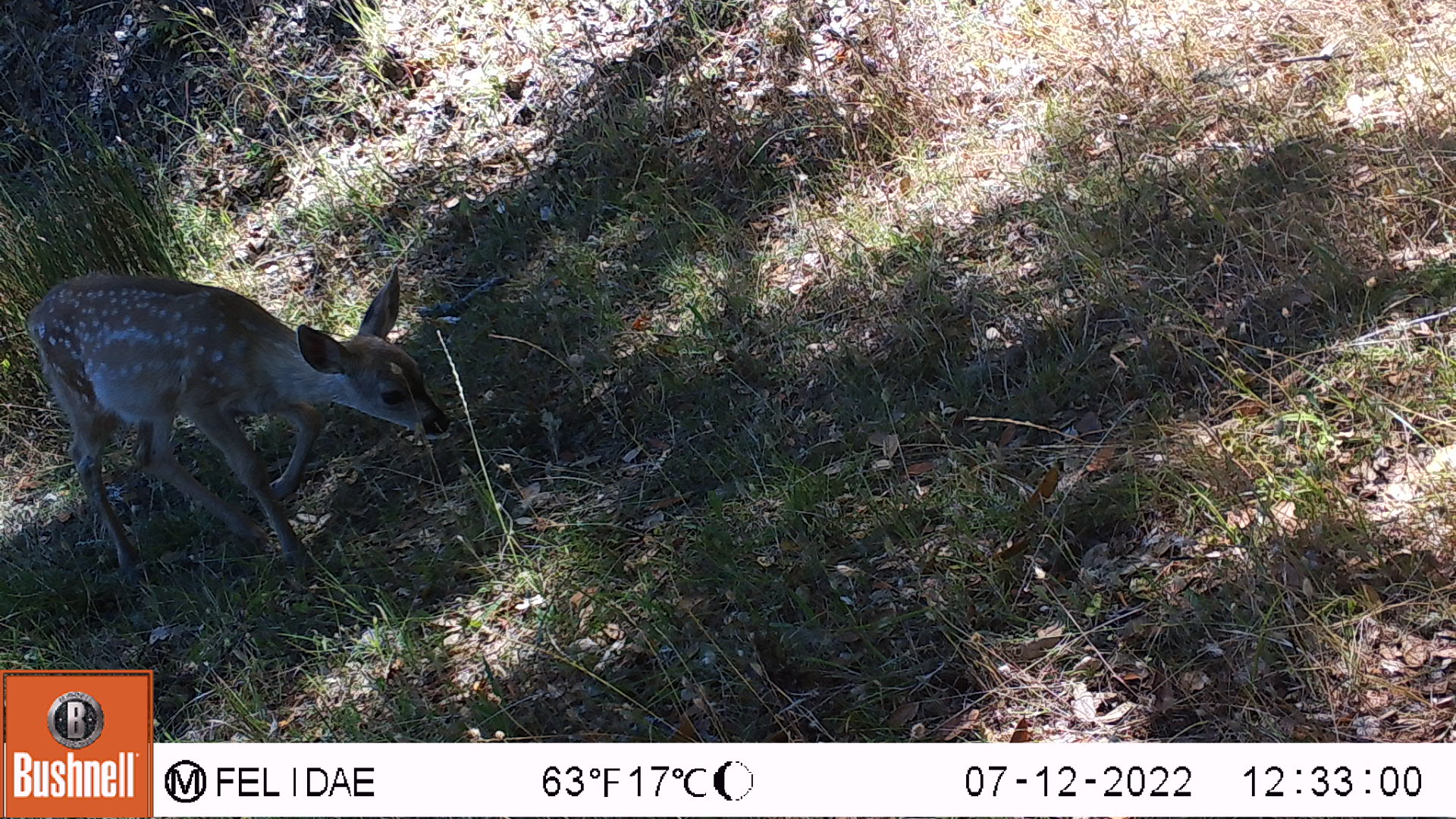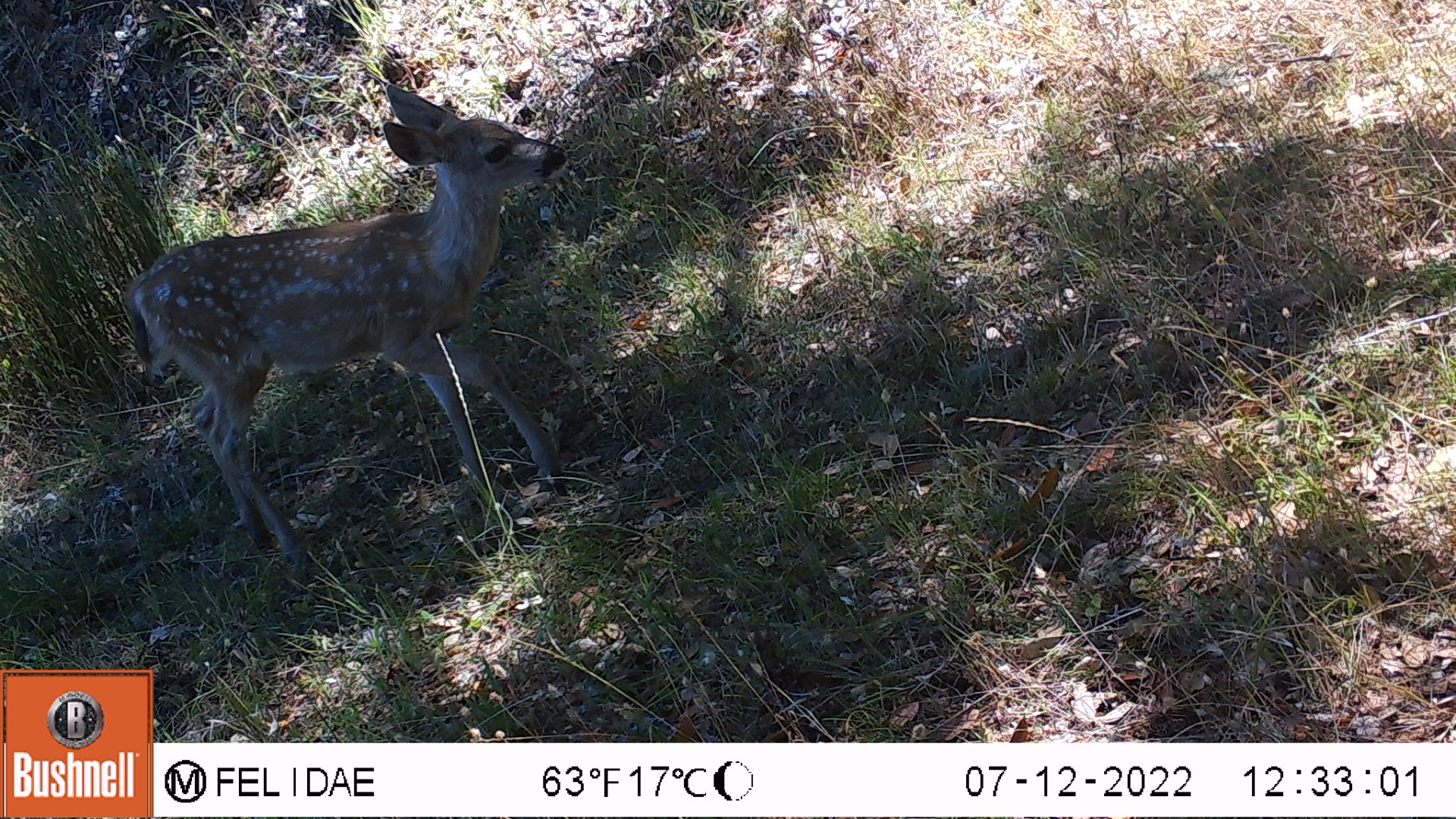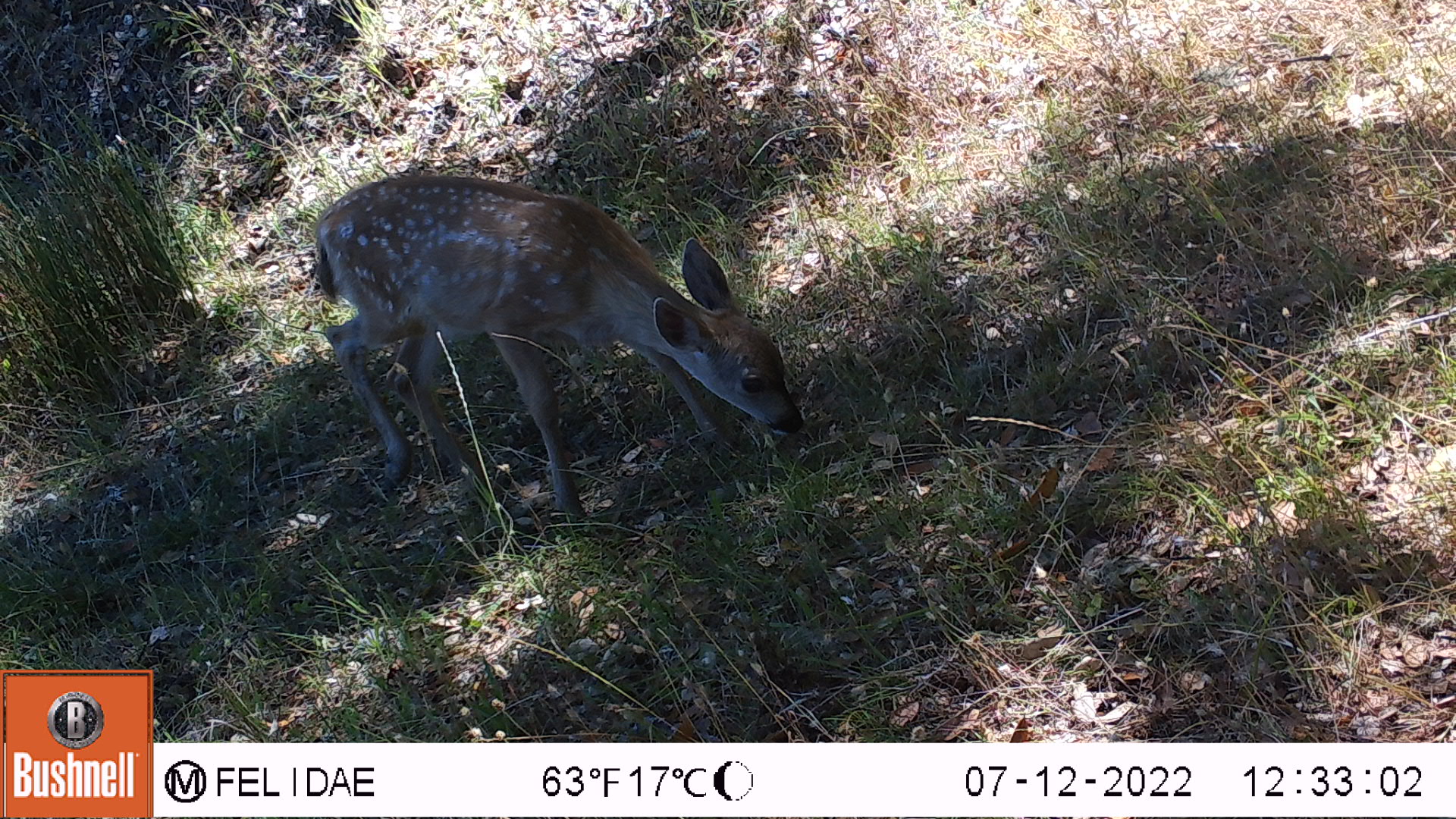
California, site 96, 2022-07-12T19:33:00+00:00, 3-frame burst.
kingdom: Animalia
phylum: Chordata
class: Mammalia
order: Artiodactyla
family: Cervidae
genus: Odocoileus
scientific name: Odocoileus hemionus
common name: mule deer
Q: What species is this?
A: Mule deer (Odocoileus hemionus).